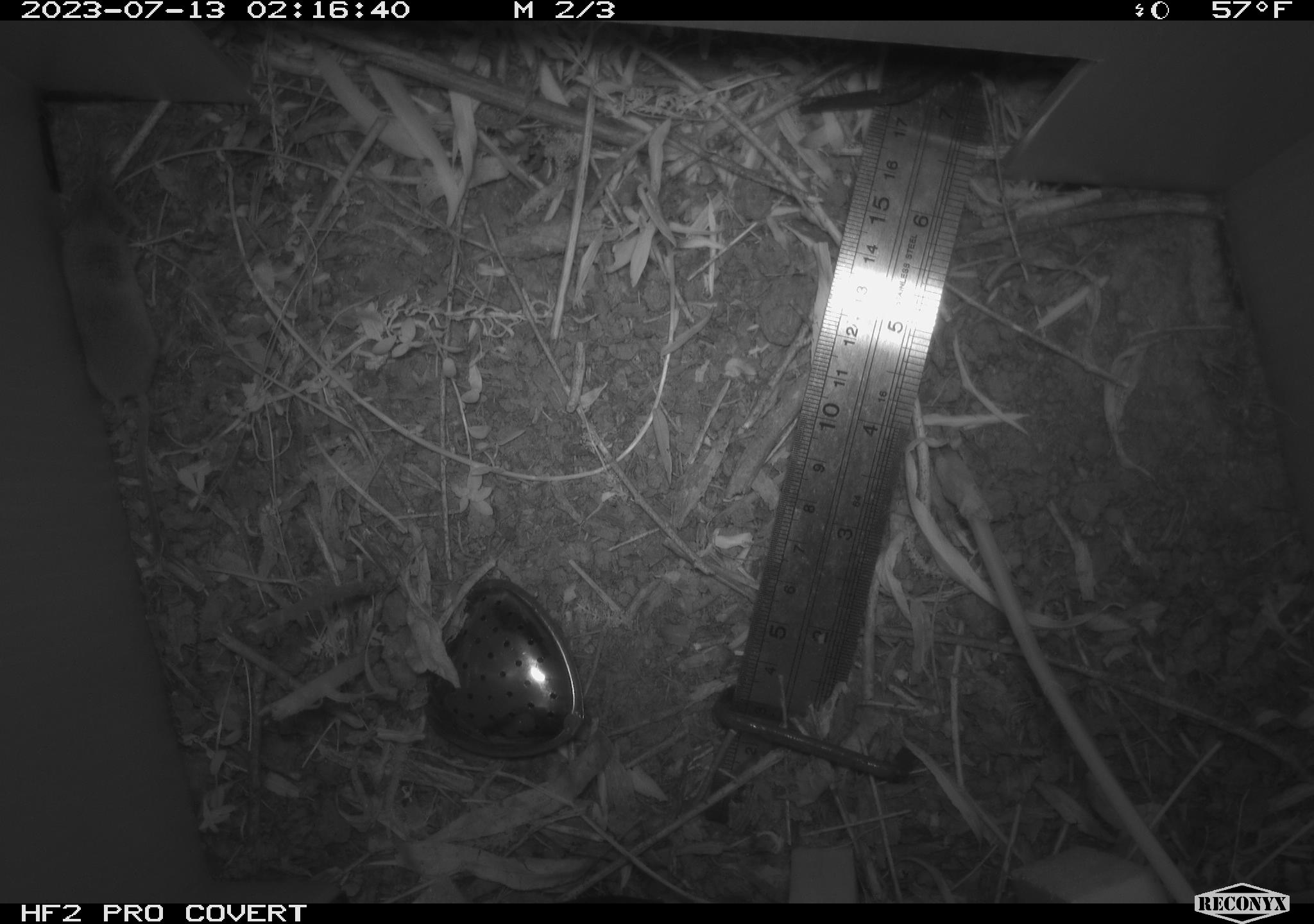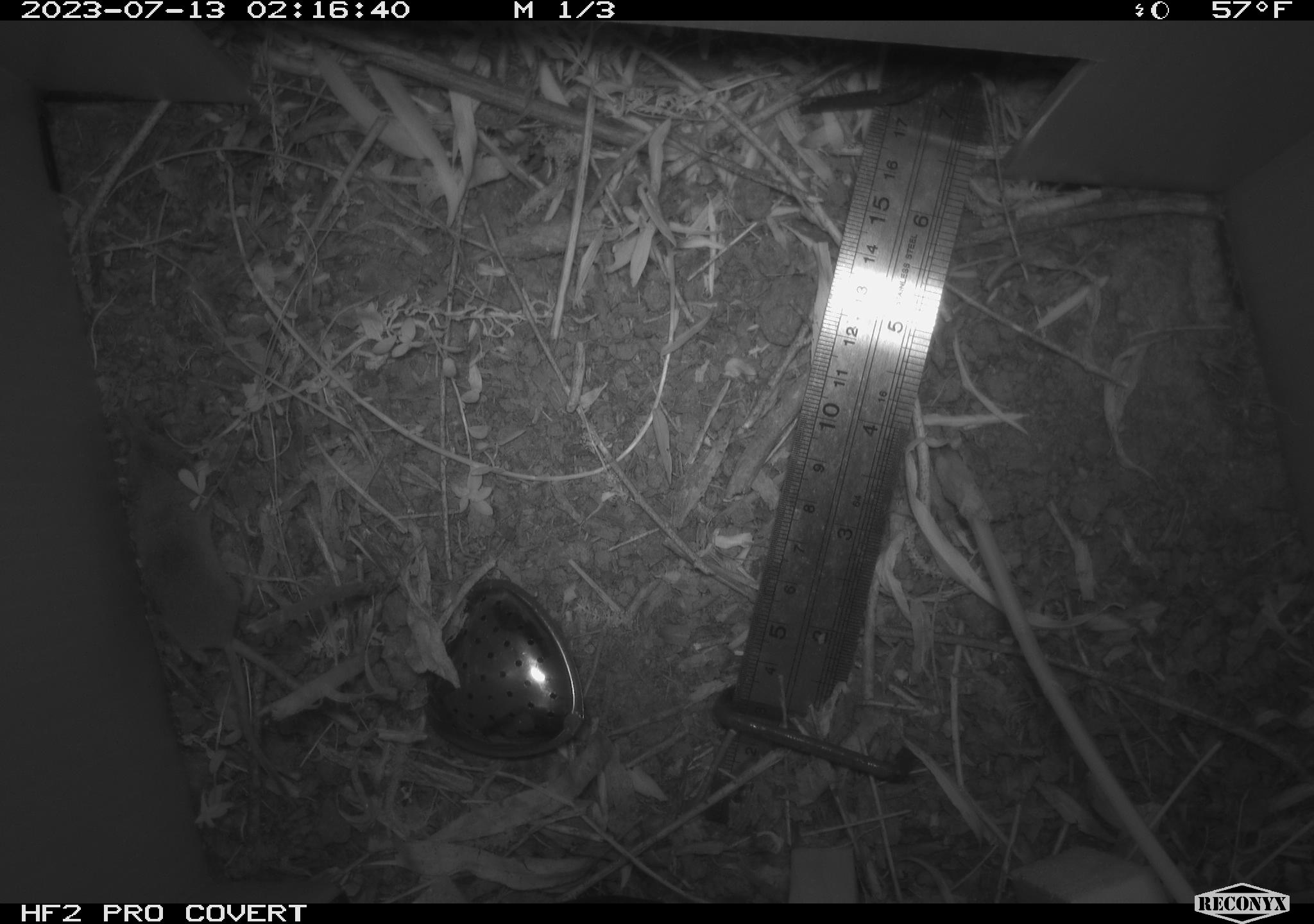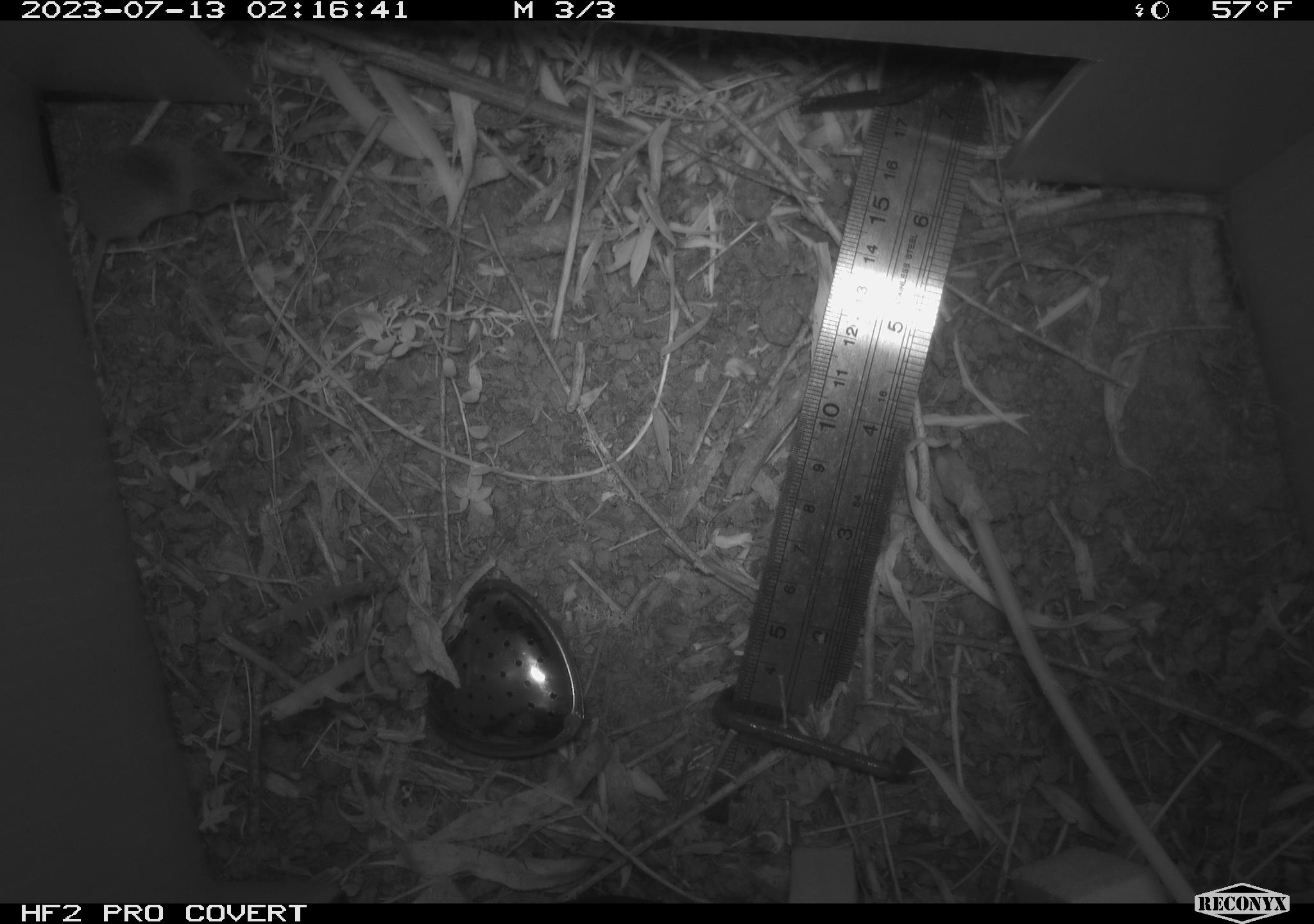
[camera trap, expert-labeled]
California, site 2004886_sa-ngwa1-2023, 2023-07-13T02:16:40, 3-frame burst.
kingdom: Animalia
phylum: Chordata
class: Mammalia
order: Eulipotyphla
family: Soricidae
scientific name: Soricidae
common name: shrews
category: soricidae family